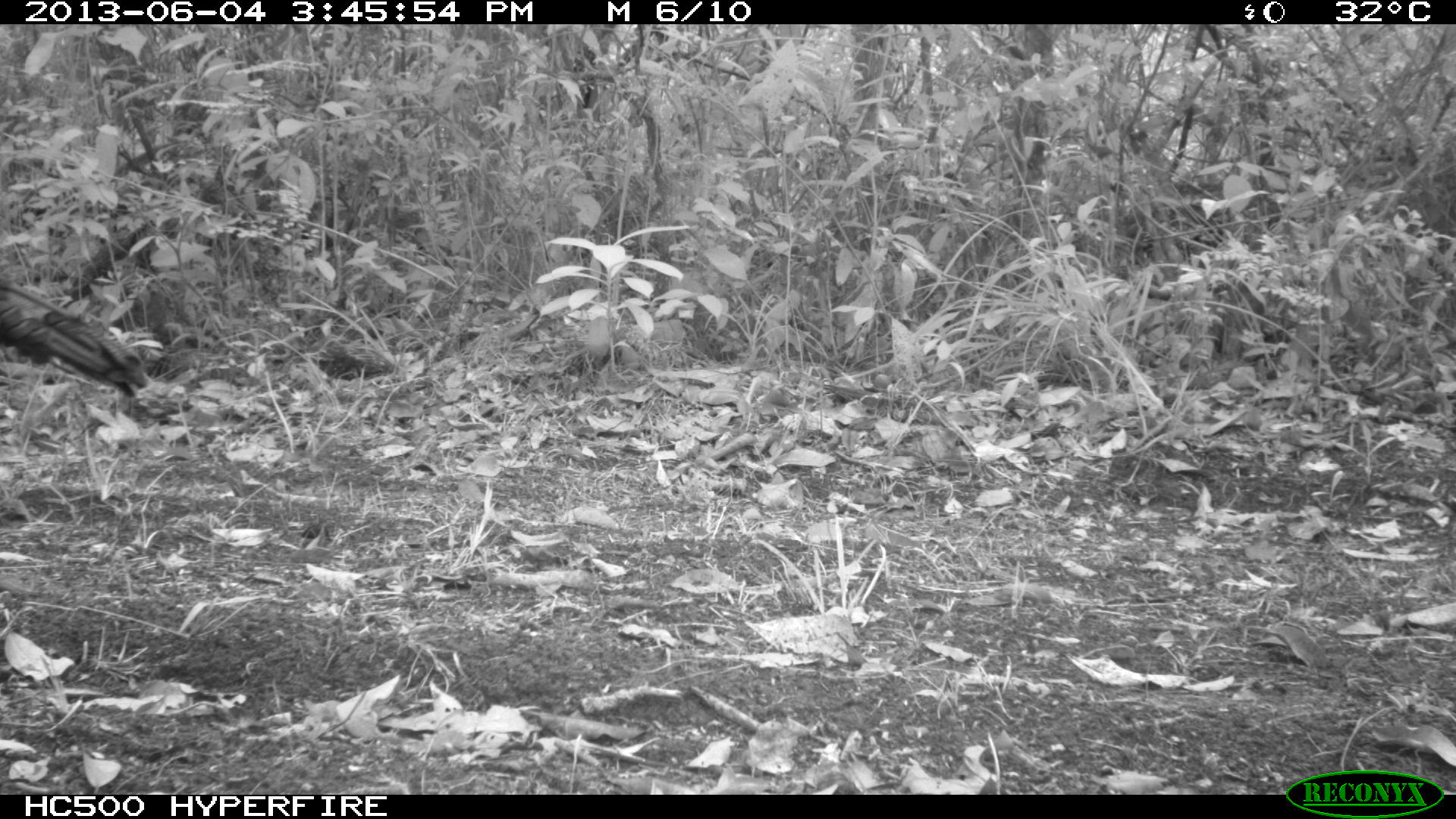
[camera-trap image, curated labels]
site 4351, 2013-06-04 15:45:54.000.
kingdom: Animalia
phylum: Chordata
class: Aves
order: Galliformes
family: Phasianidae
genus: Meleagris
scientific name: Meleagris ocellata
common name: ocellated turkey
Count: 1.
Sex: male.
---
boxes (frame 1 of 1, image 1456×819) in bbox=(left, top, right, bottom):
meleagris ocellata: bbox=(0, 275, 148, 399)